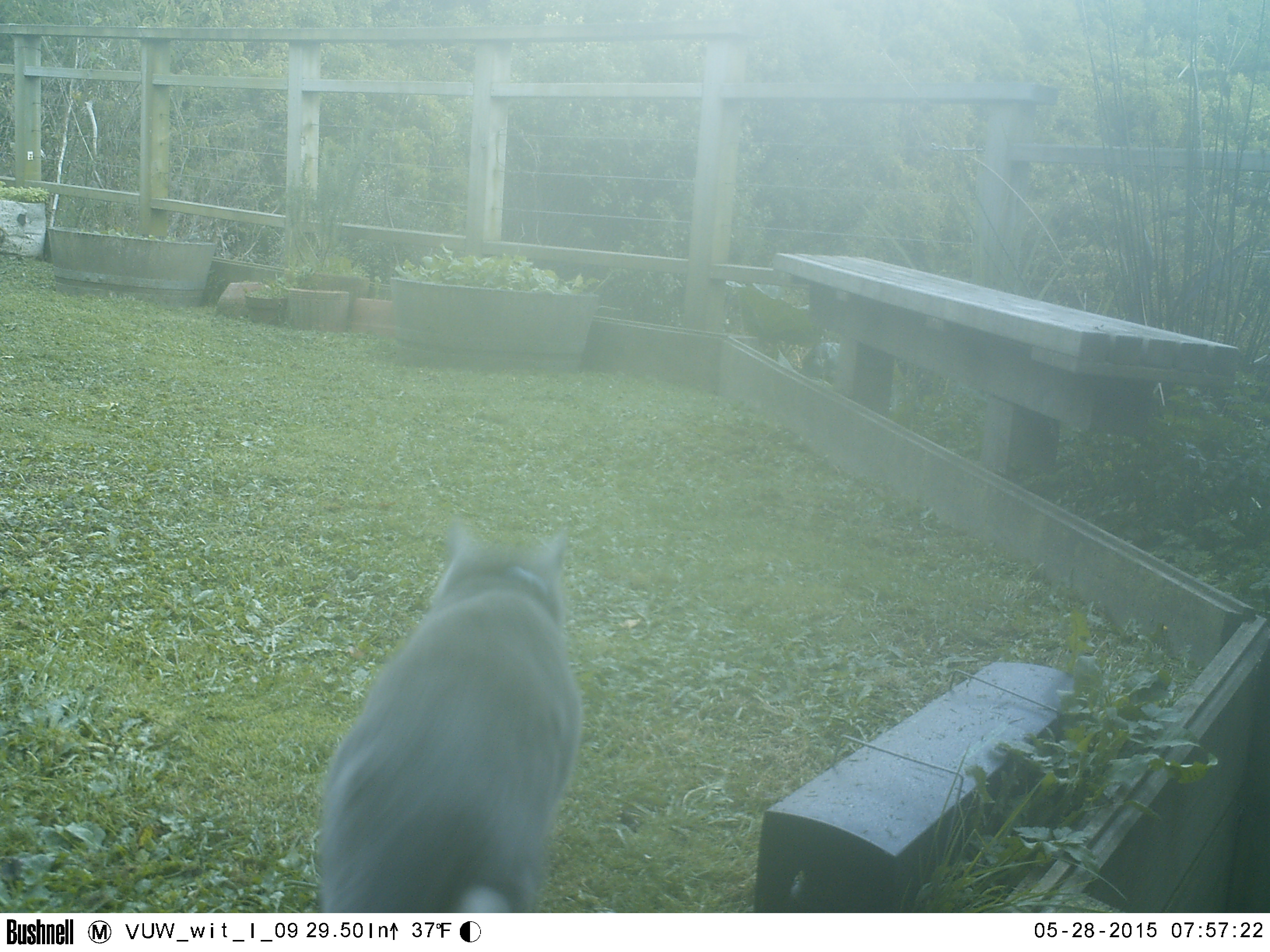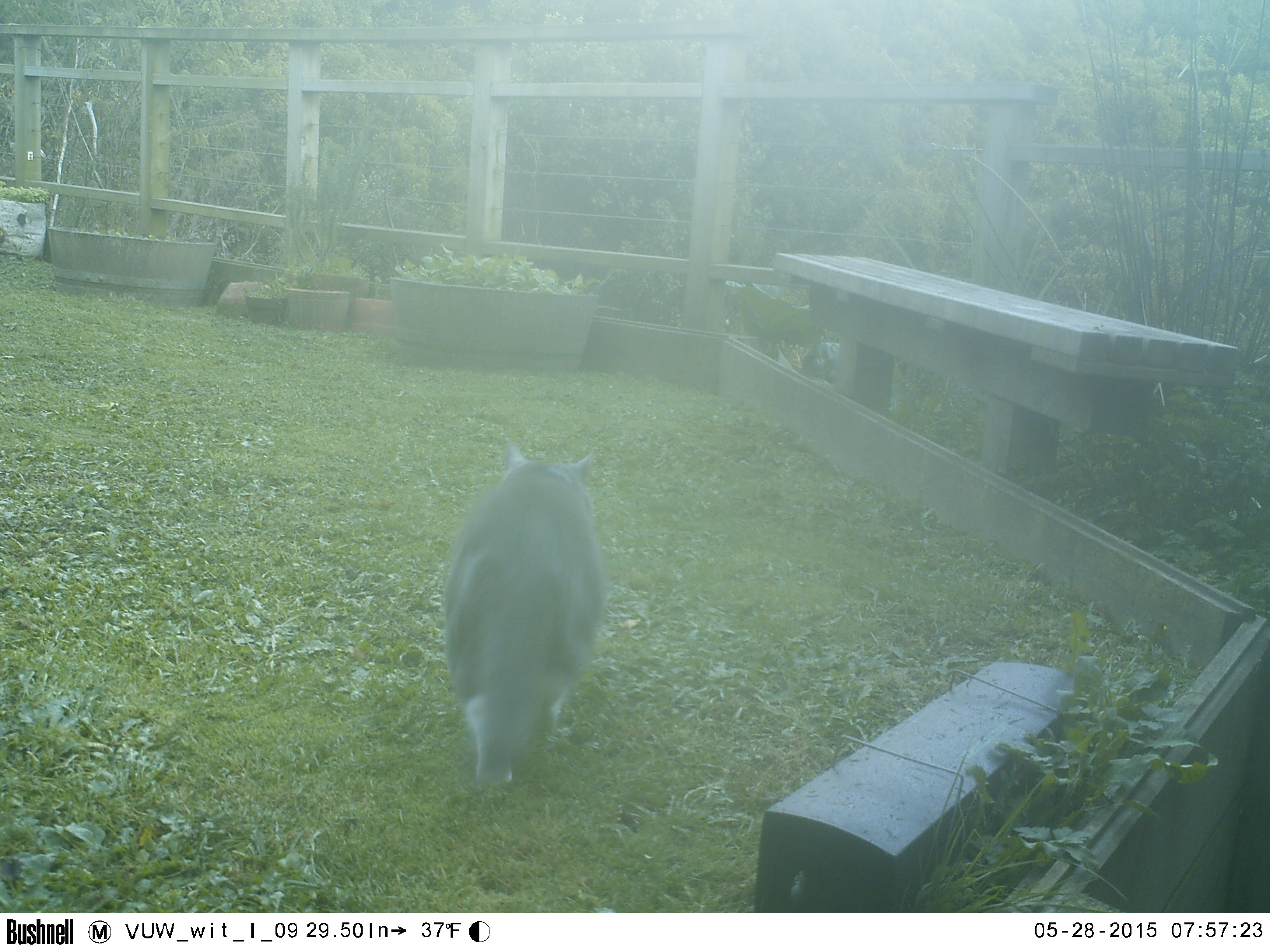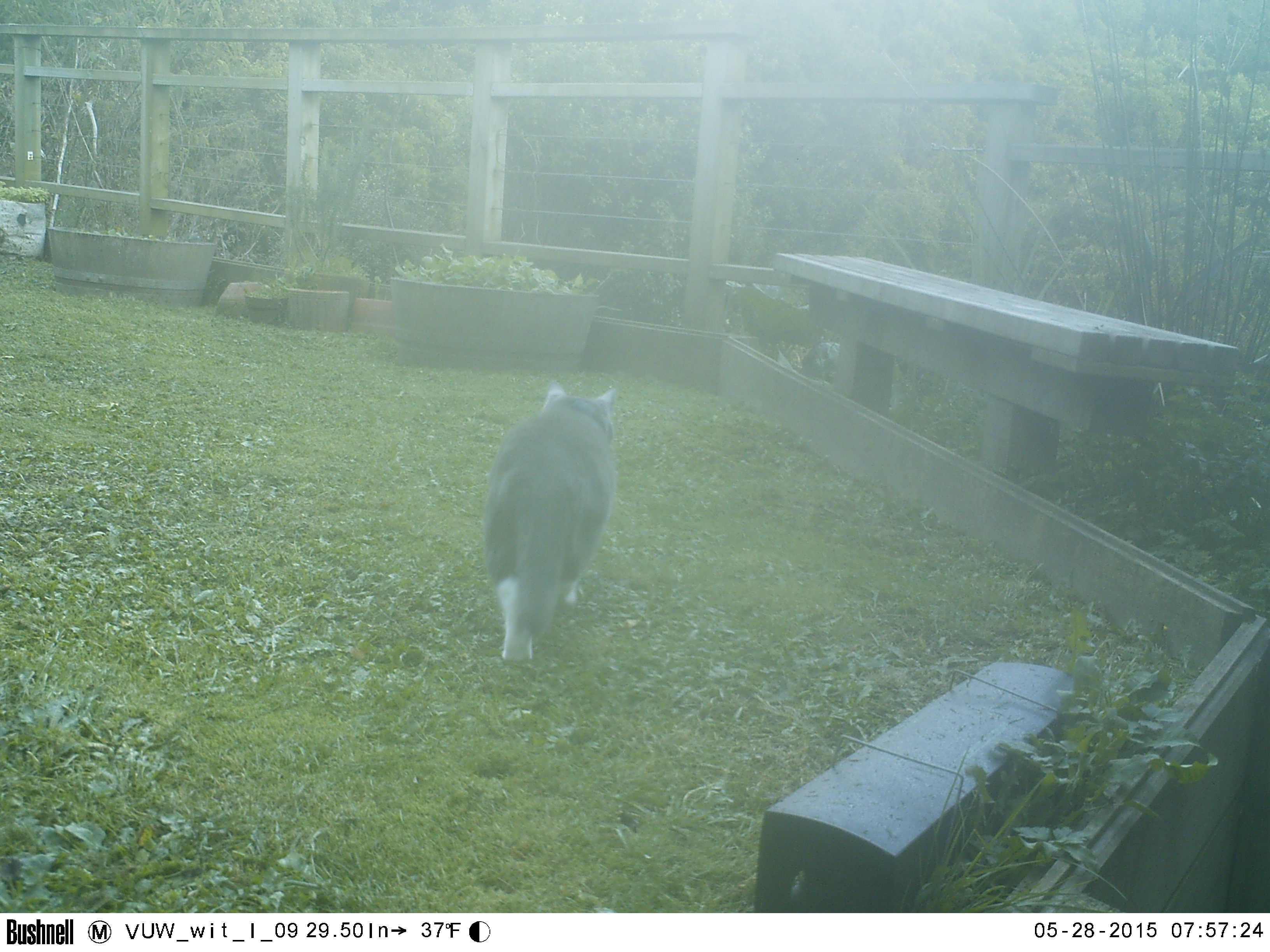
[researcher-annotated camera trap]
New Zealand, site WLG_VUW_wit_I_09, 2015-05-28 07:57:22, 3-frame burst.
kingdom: Animalia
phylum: Chordata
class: Mammalia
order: Carnivora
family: Felidae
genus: Felis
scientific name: Felis catus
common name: domestic cat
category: cat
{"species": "cat (domestic cat) (Felis catus)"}